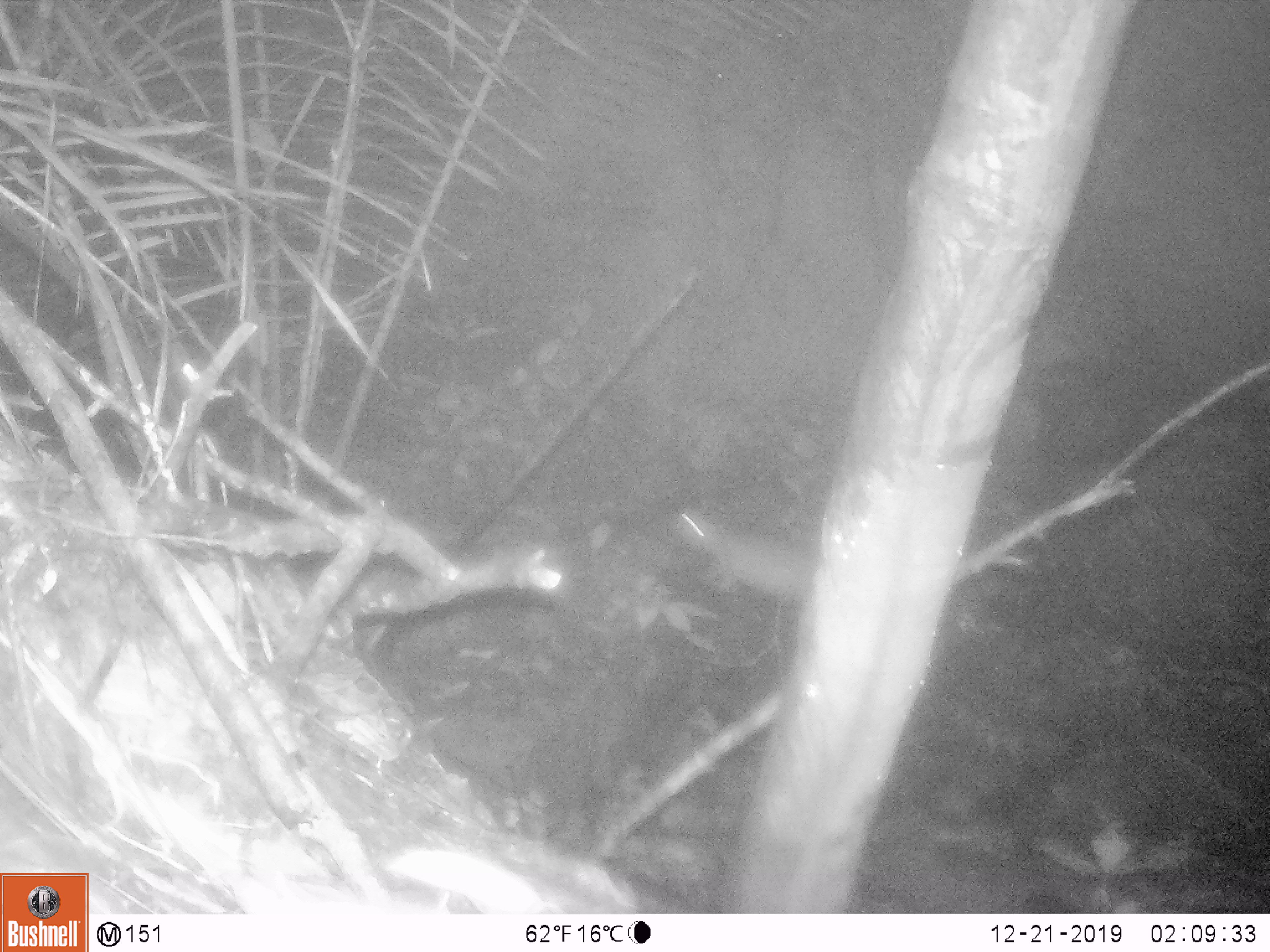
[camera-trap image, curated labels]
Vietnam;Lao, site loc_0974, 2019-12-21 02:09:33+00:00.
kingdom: Animalia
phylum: Chordata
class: Mammalia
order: Rodentia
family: Hystricidae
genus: Atherurus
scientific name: Atherurus macrourus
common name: asiatic brush-tailed porcupine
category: asiatic brush tailed porcupine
Asiatic brush tailed porcupine (asiatic brush-tailed porcupine) (Atherurus macrourus). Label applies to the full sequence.